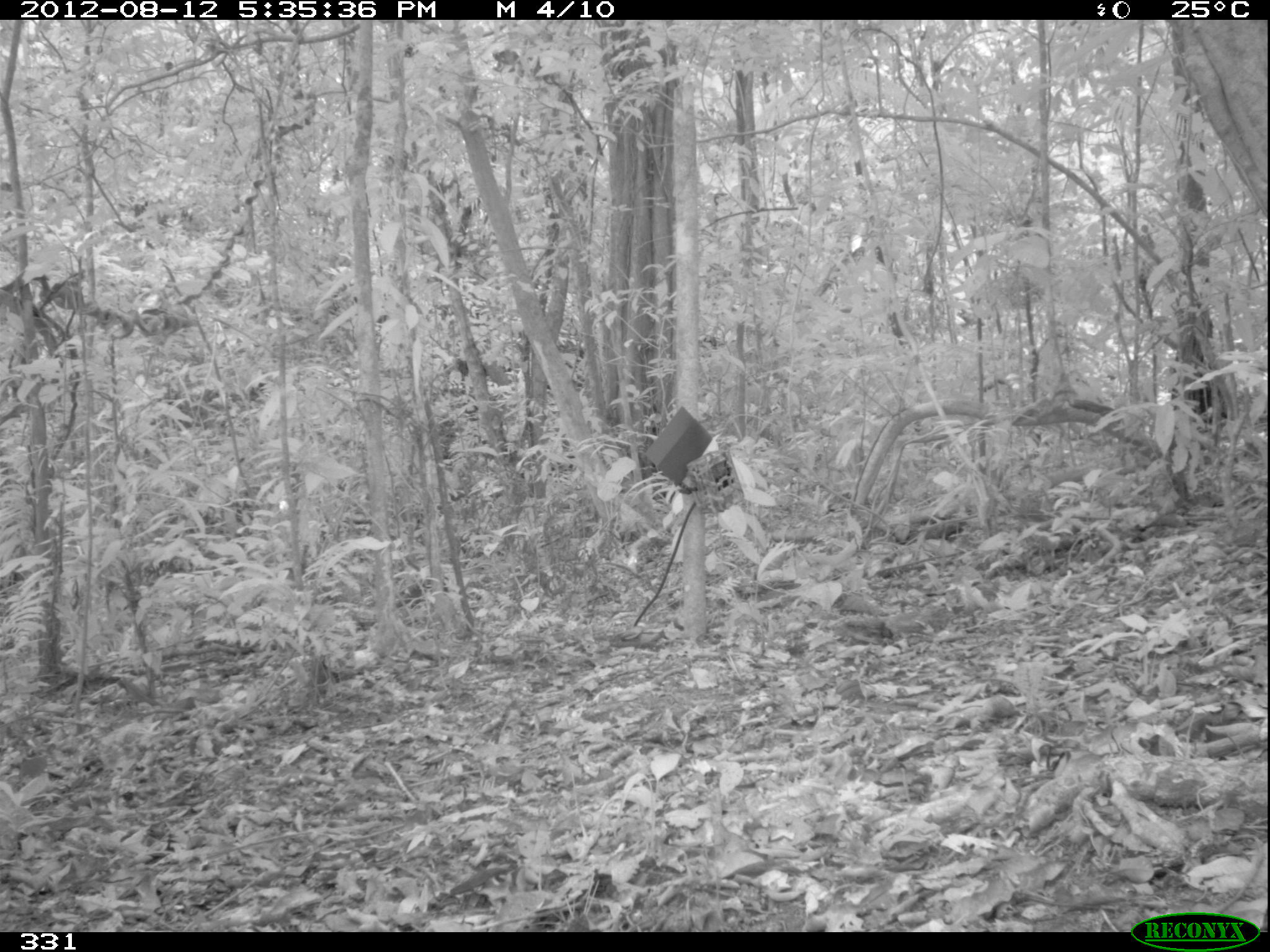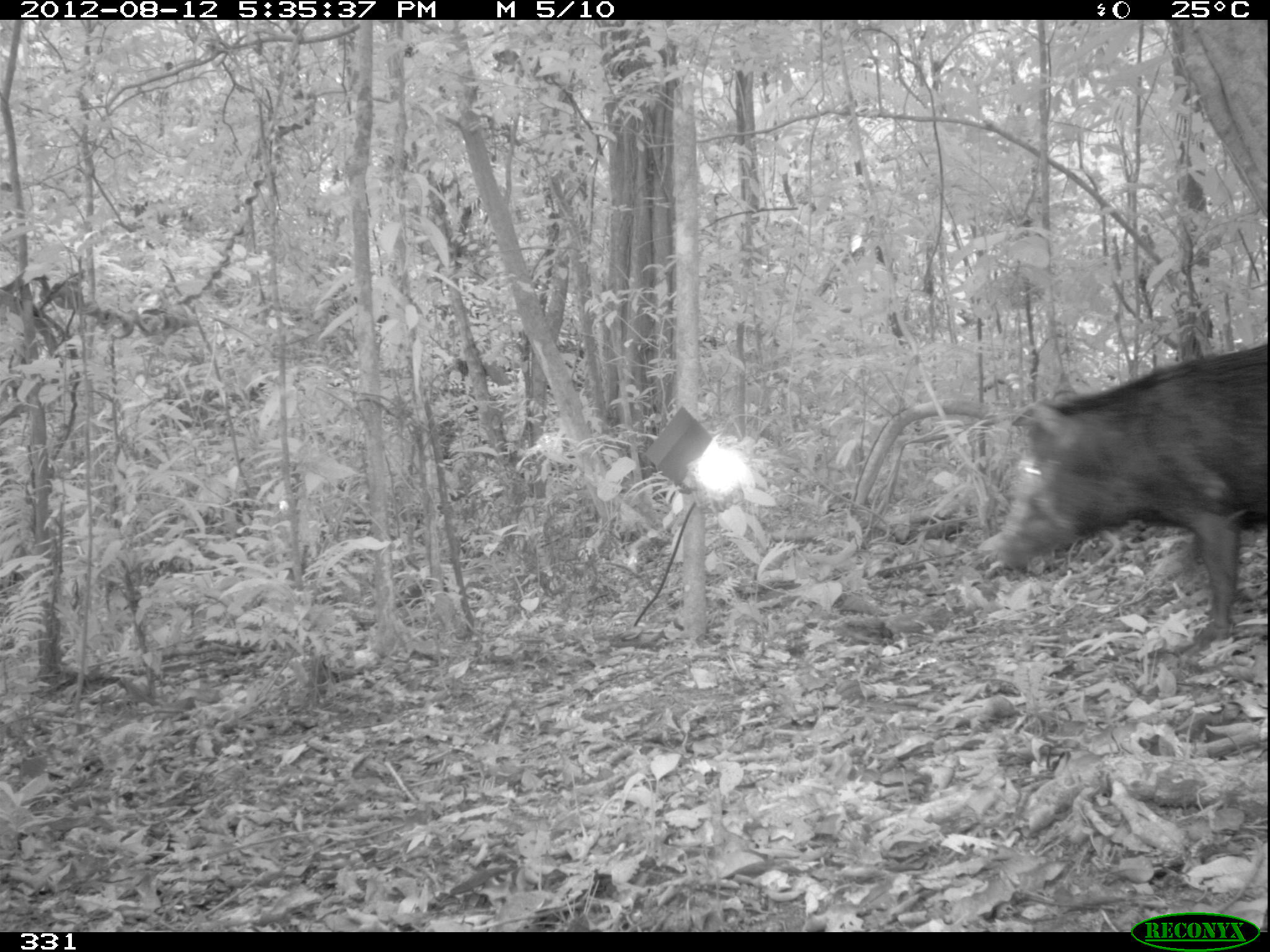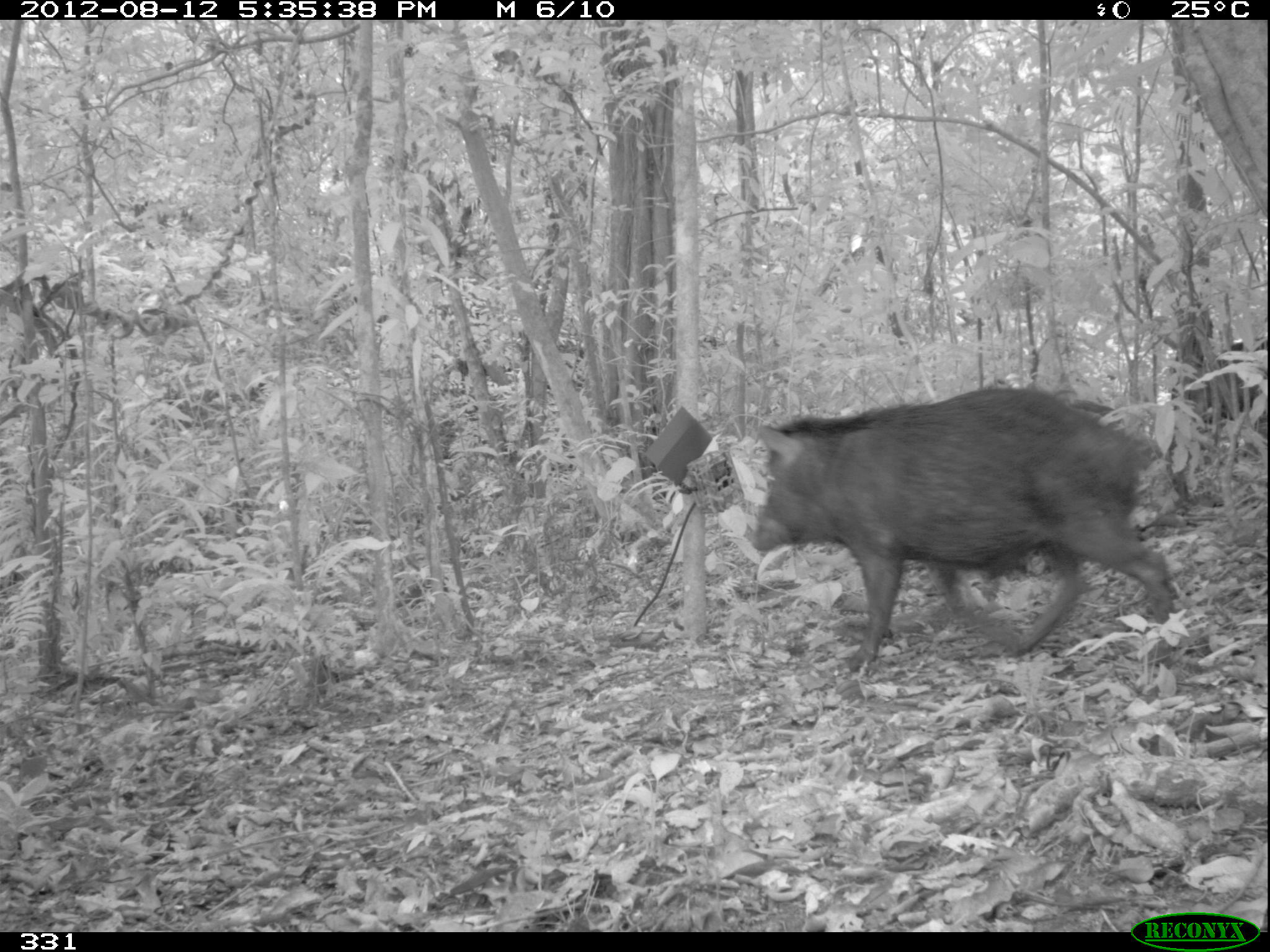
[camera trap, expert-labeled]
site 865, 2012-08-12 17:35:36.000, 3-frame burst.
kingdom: Animalia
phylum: Chordata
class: Mammalia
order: Artiodactyla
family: Tayassuidae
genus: Tayassu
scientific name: Tayassu pecari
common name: white-lipped peccary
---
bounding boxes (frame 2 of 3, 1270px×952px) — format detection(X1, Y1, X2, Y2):
tayassu pecari: detection(991, 341, 1266, 639)